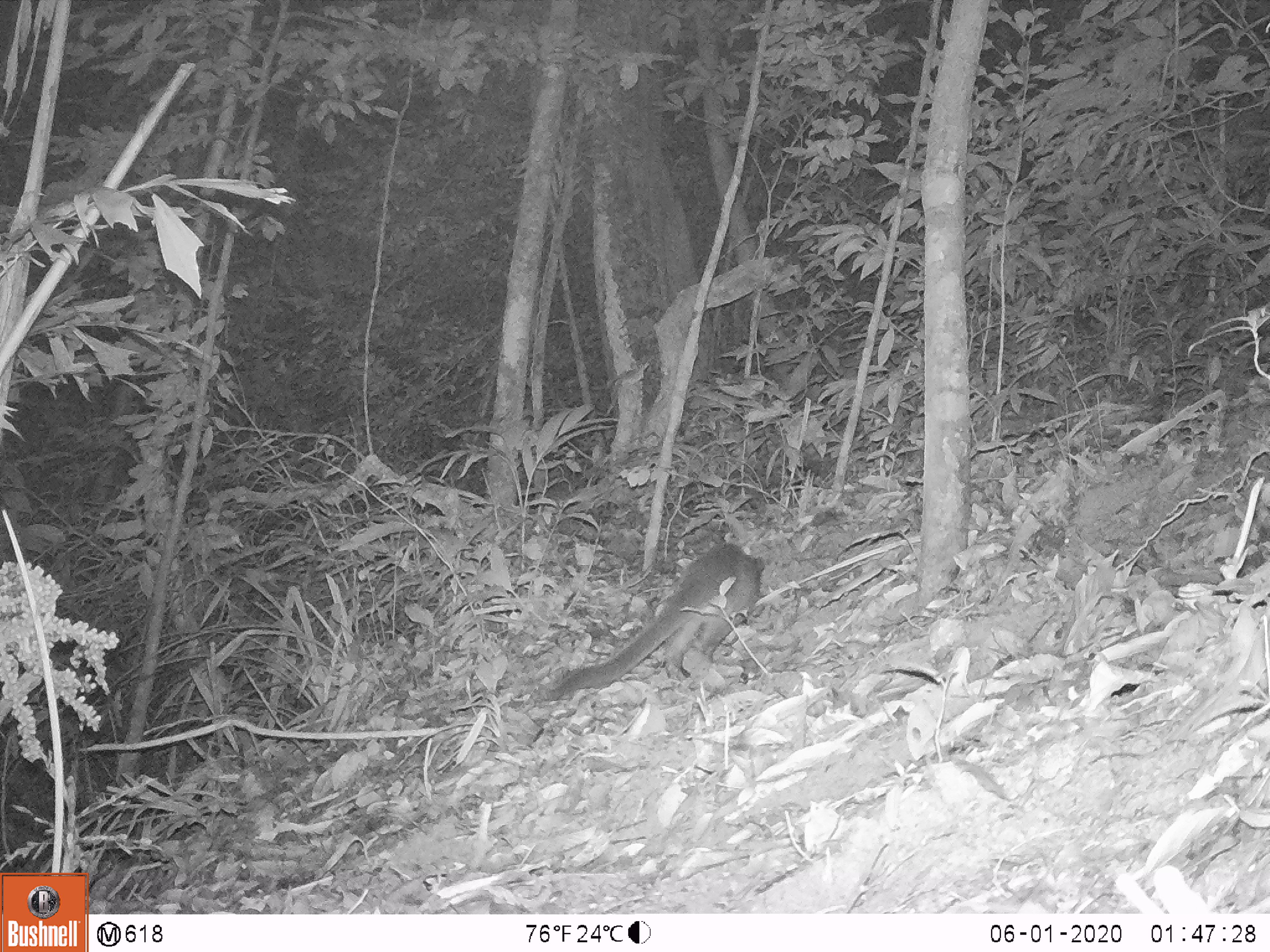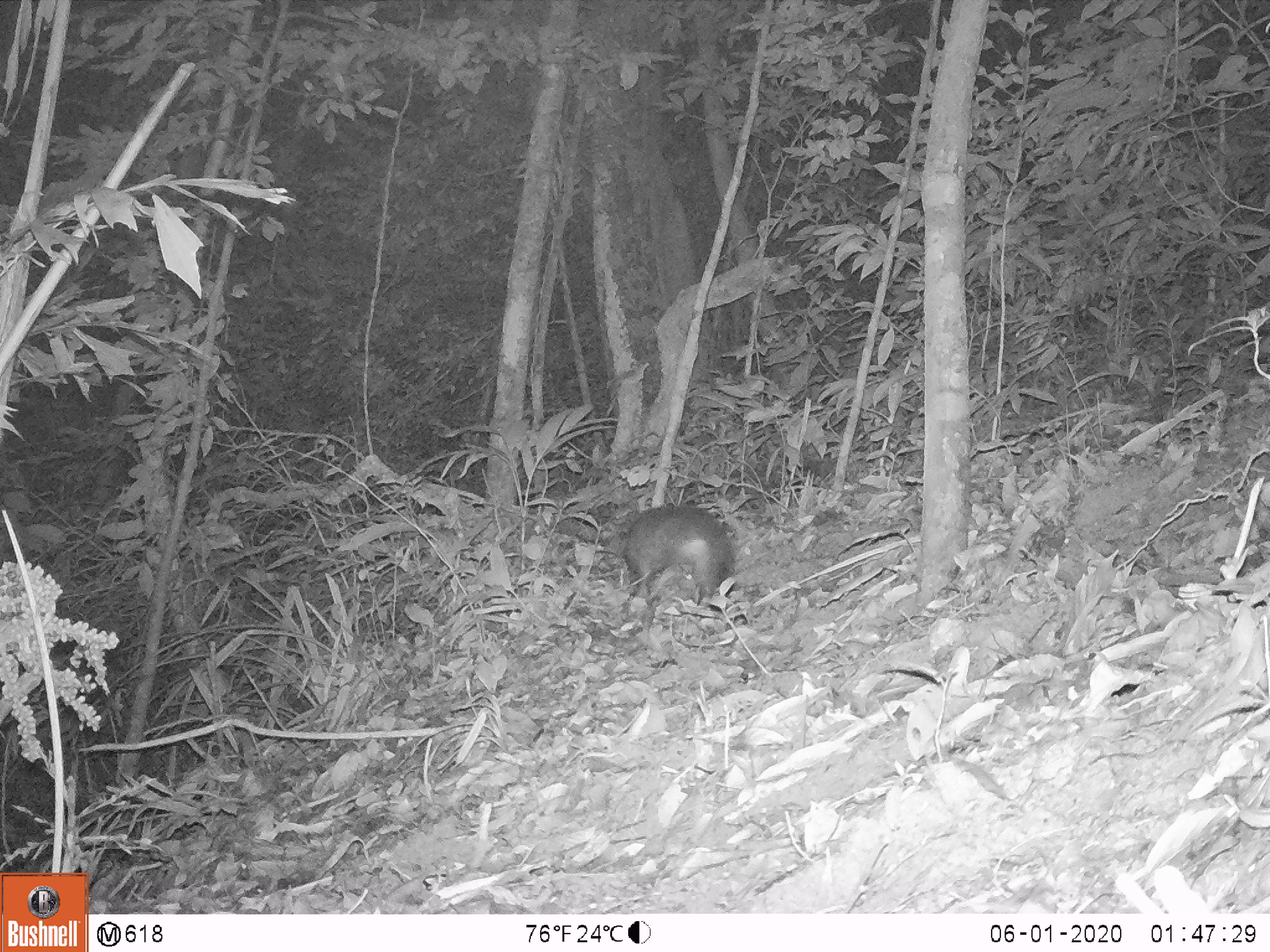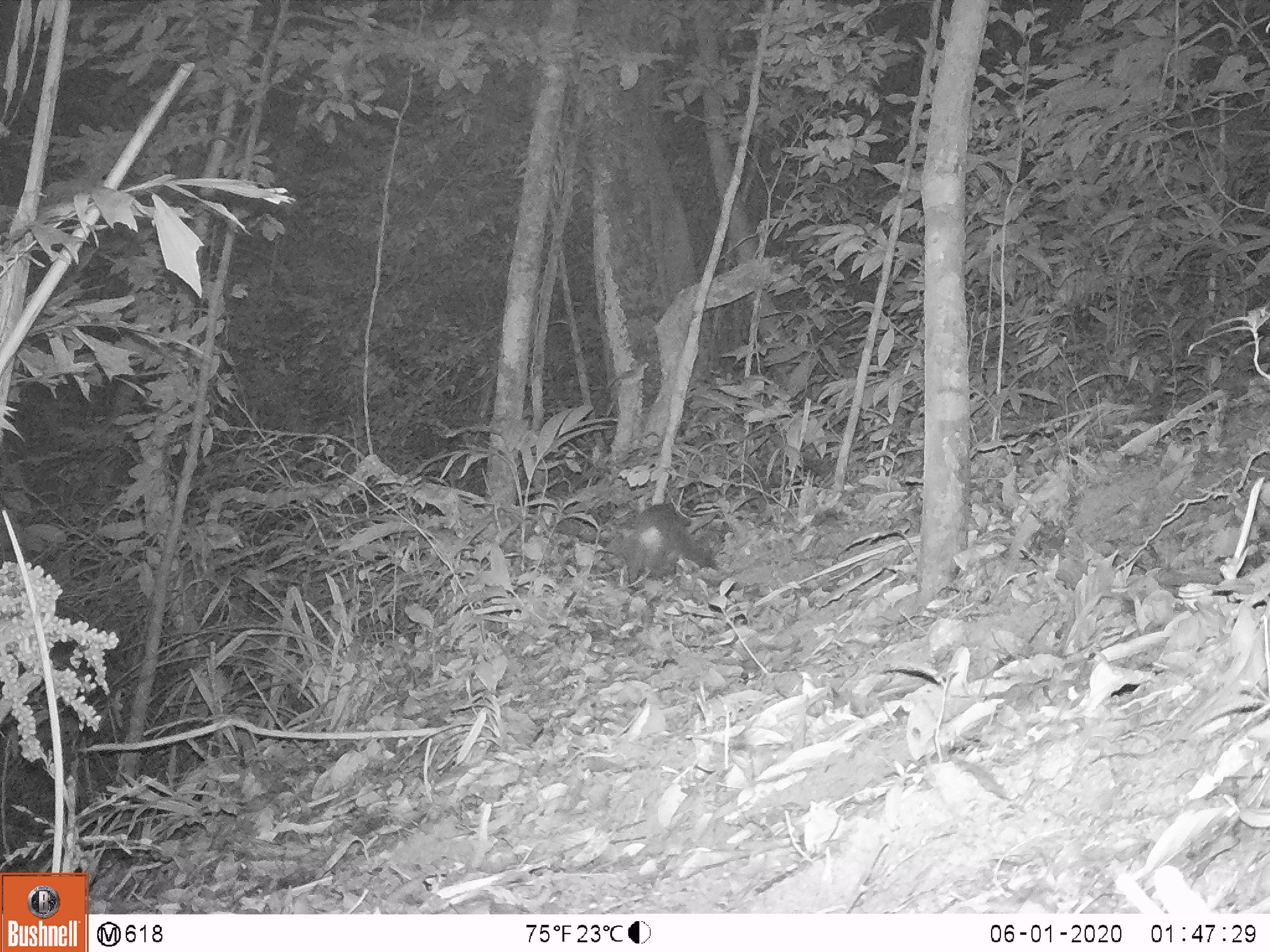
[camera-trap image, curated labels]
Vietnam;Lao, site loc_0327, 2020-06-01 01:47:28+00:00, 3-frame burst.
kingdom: Animalia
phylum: Chordata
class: Mammalia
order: Carnivora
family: Viverridae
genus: Paguma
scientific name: Paguma larvata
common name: masked palm civet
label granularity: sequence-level